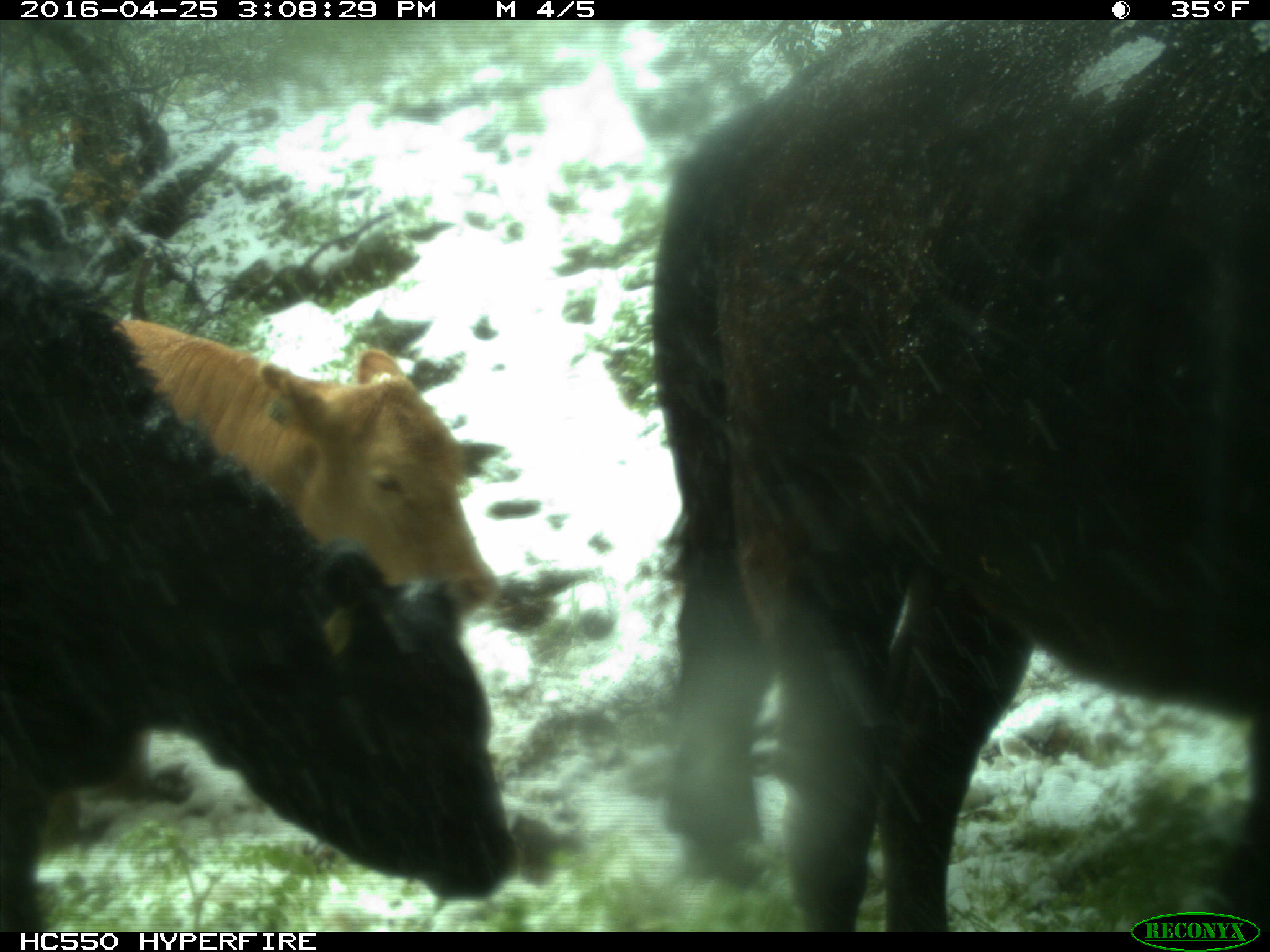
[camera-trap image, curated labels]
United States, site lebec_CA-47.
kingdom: Animalia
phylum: Chordata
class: Mammalia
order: Artiodactyla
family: Bovidae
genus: Bos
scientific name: Bos taurus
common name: domestic cow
Bos taurus (domestic cow).